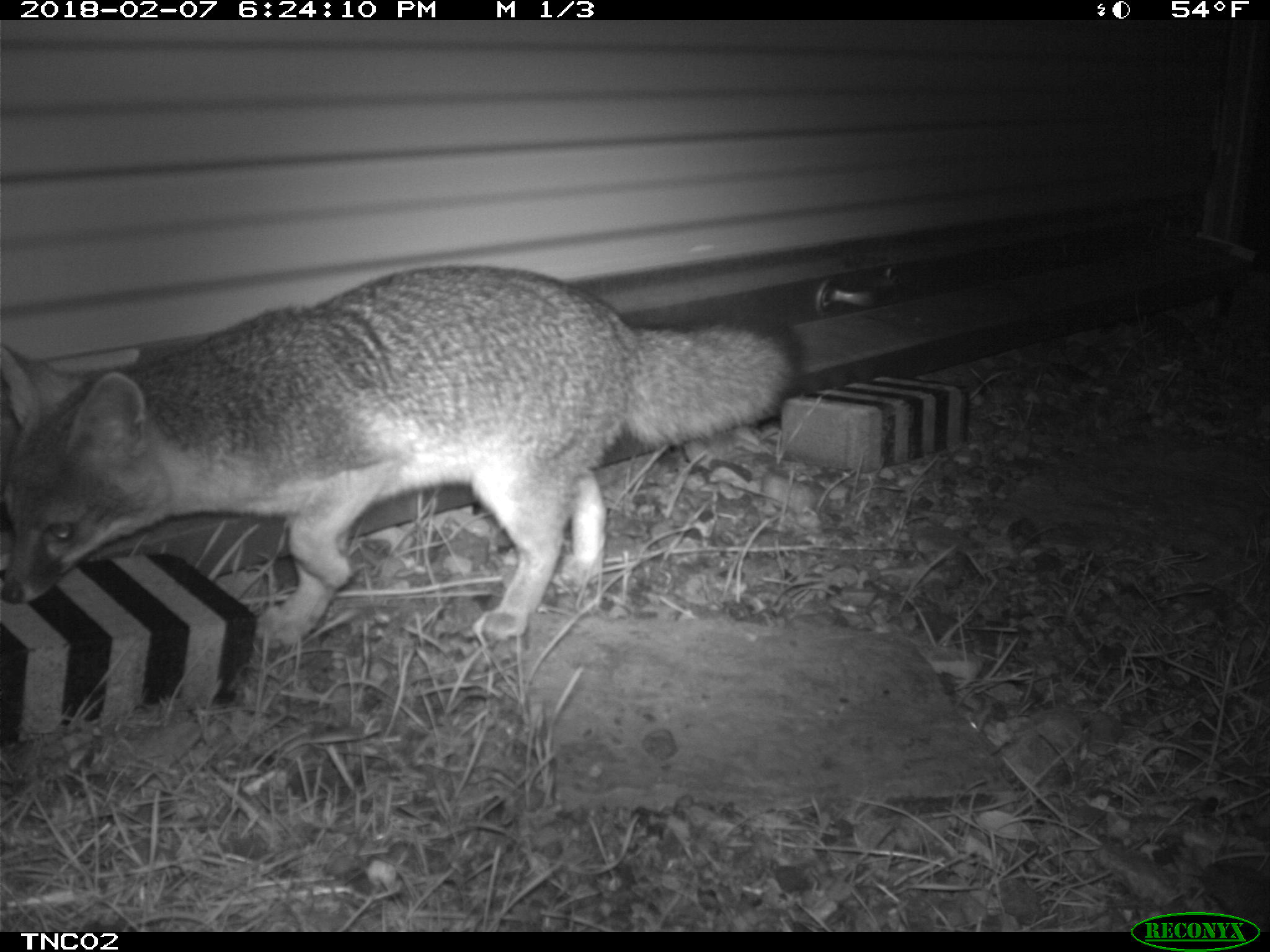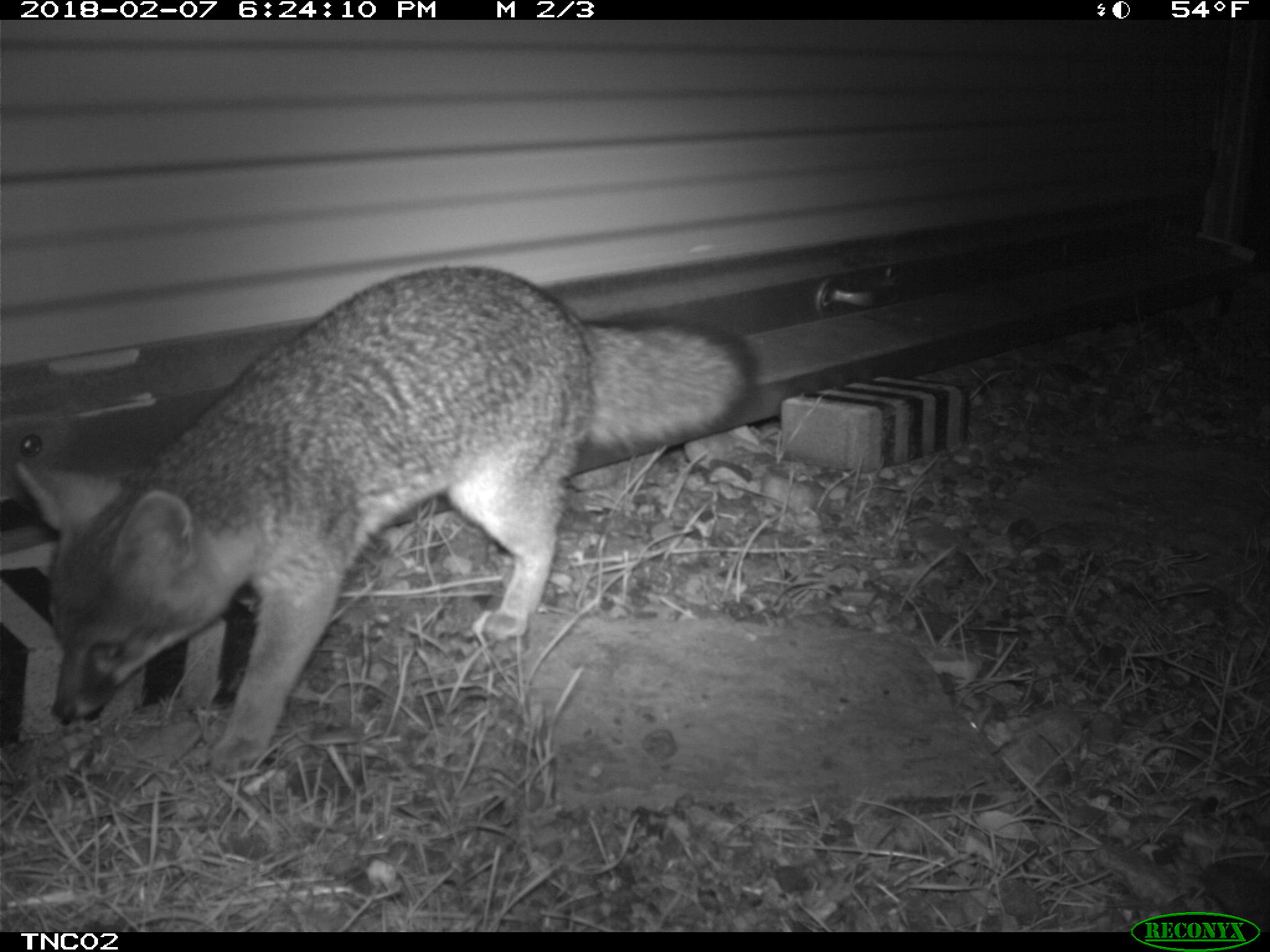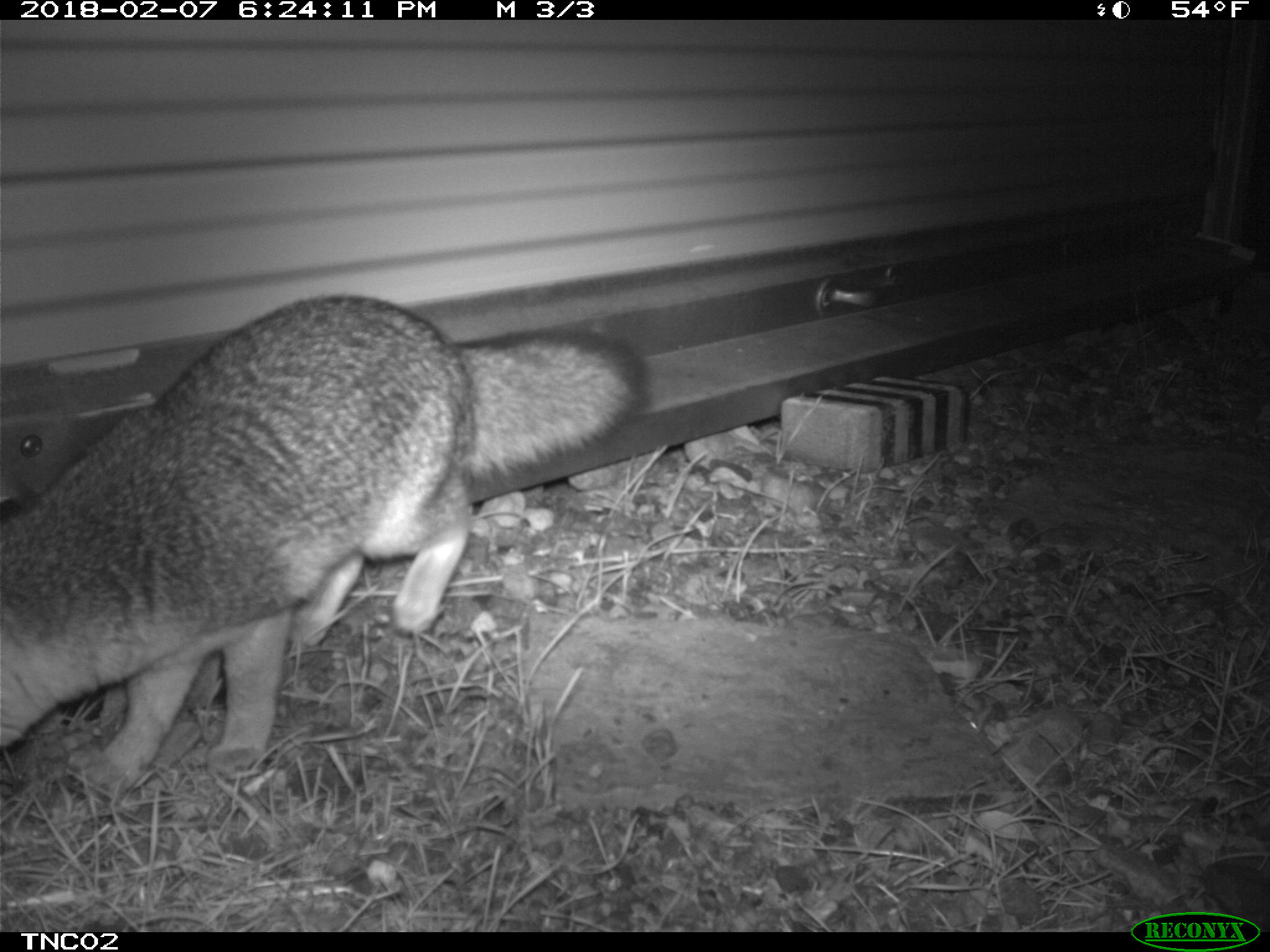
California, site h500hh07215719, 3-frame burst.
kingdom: Animalia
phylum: Chordata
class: Mammalia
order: Carnivora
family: Canidae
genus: Urocyon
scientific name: Urocyon littoralis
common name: island fox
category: fox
Fox (island fox) (Urocyon littoralis).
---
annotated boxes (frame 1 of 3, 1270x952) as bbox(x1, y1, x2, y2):
fox: bbox(0, 263, 798, 647)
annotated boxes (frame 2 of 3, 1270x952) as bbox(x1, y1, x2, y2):
fox: bbox(16, 267, 760, 778)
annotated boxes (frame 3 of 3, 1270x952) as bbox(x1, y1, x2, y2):
fox: bbox(0, 291, 650, 791)